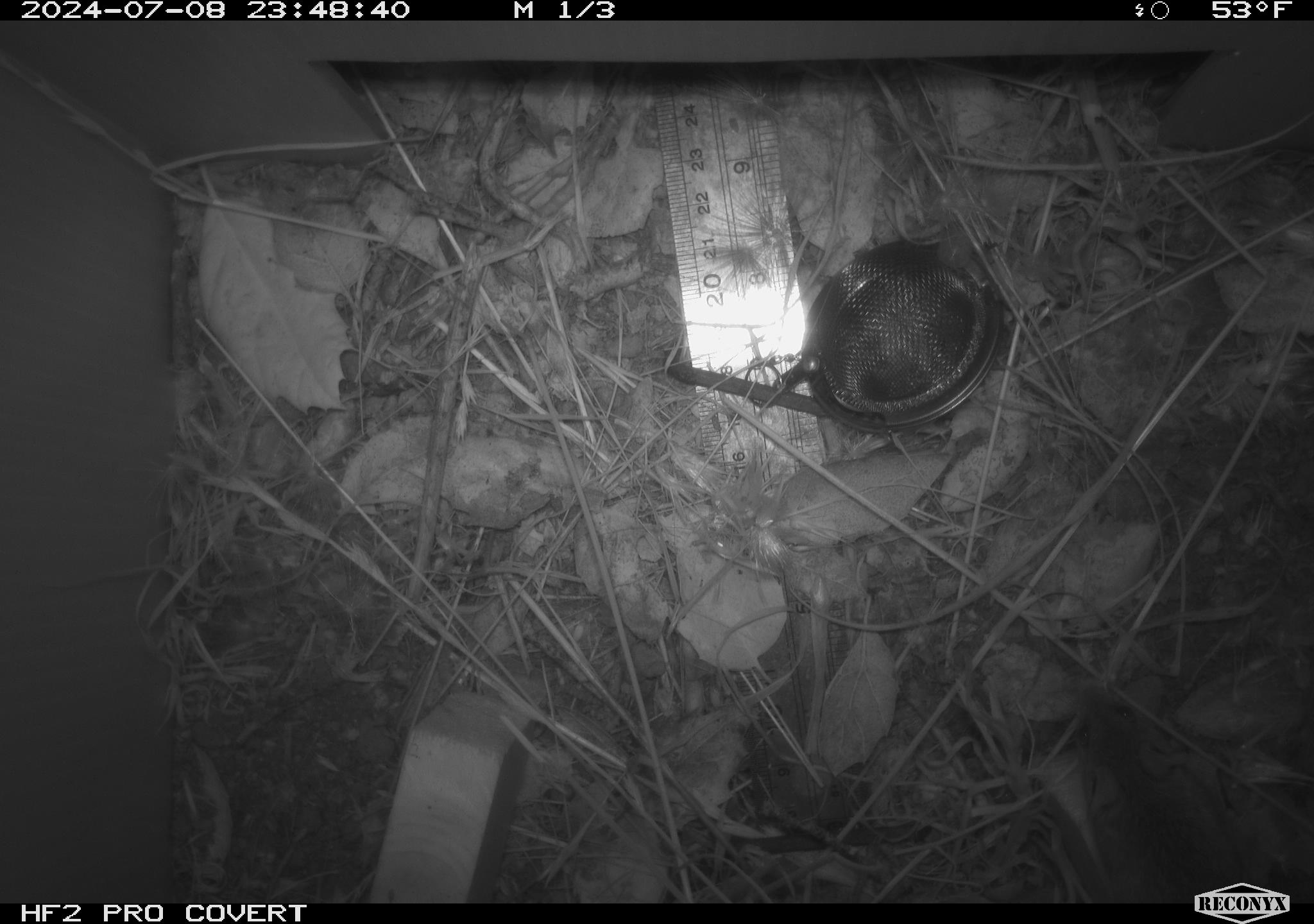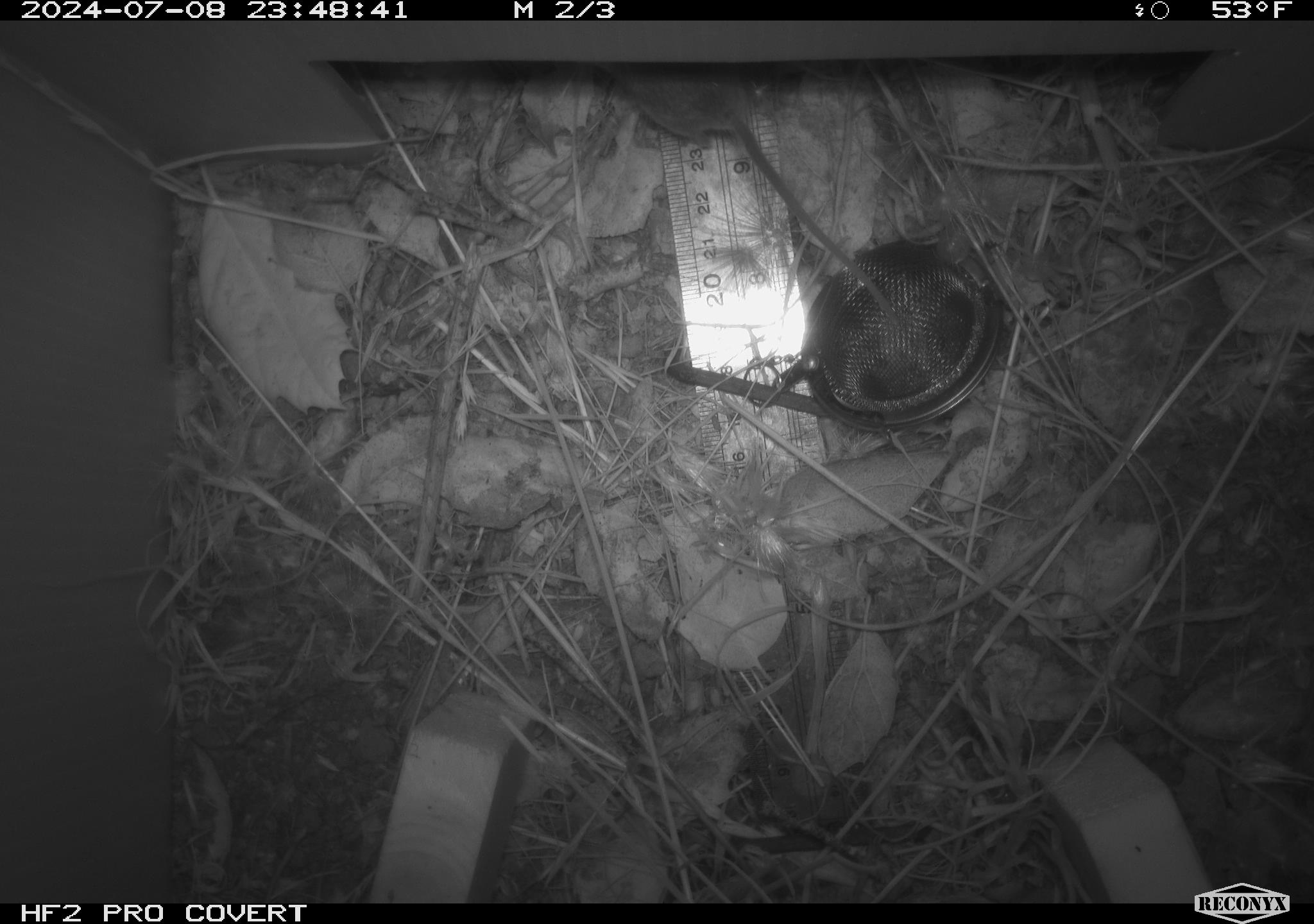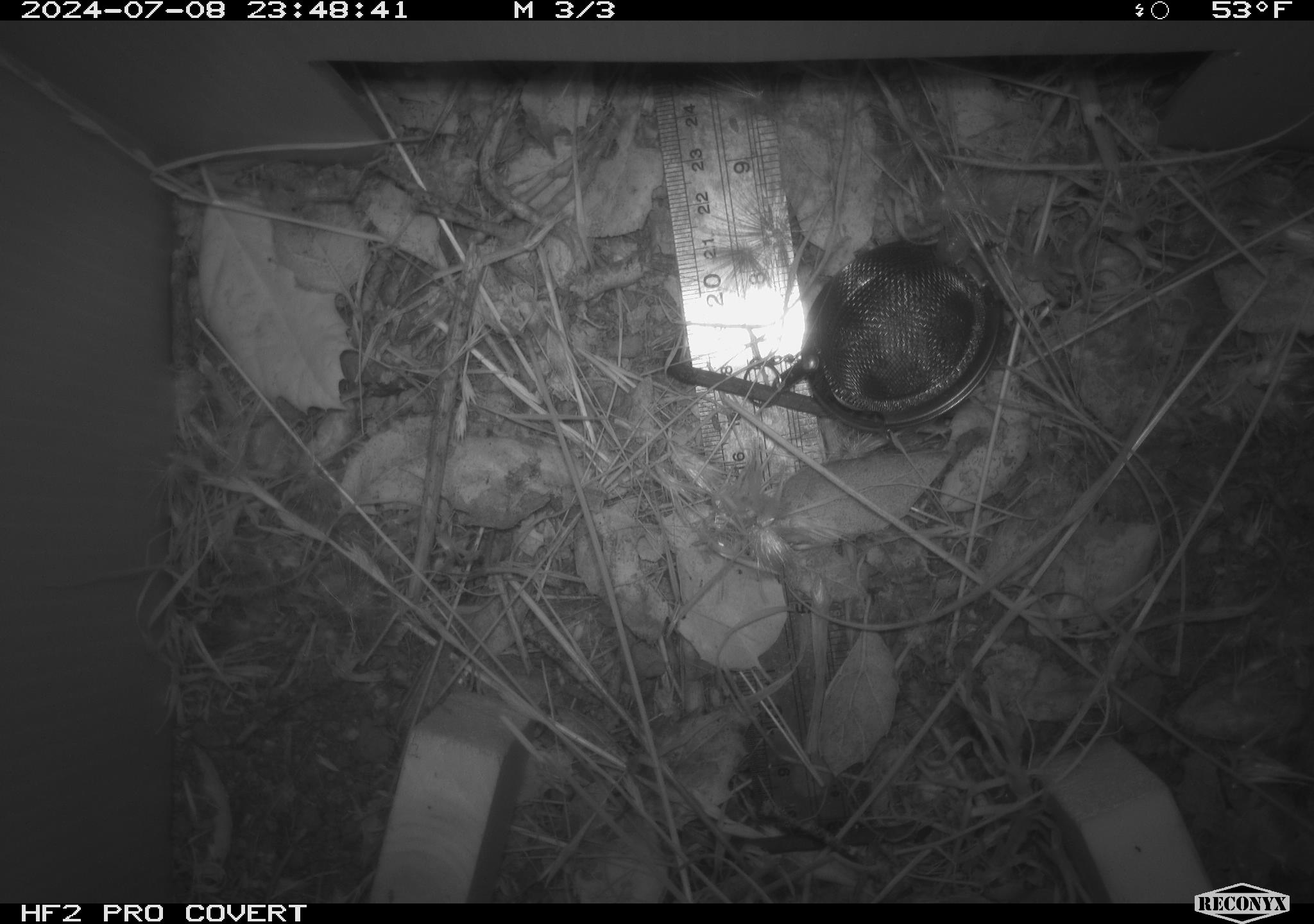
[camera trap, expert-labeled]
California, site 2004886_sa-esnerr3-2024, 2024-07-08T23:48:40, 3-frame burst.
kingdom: Animalia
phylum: Chordata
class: Mammalia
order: Rodentia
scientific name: Rodentia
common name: rodent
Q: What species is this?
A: Rodent (Rodentia).